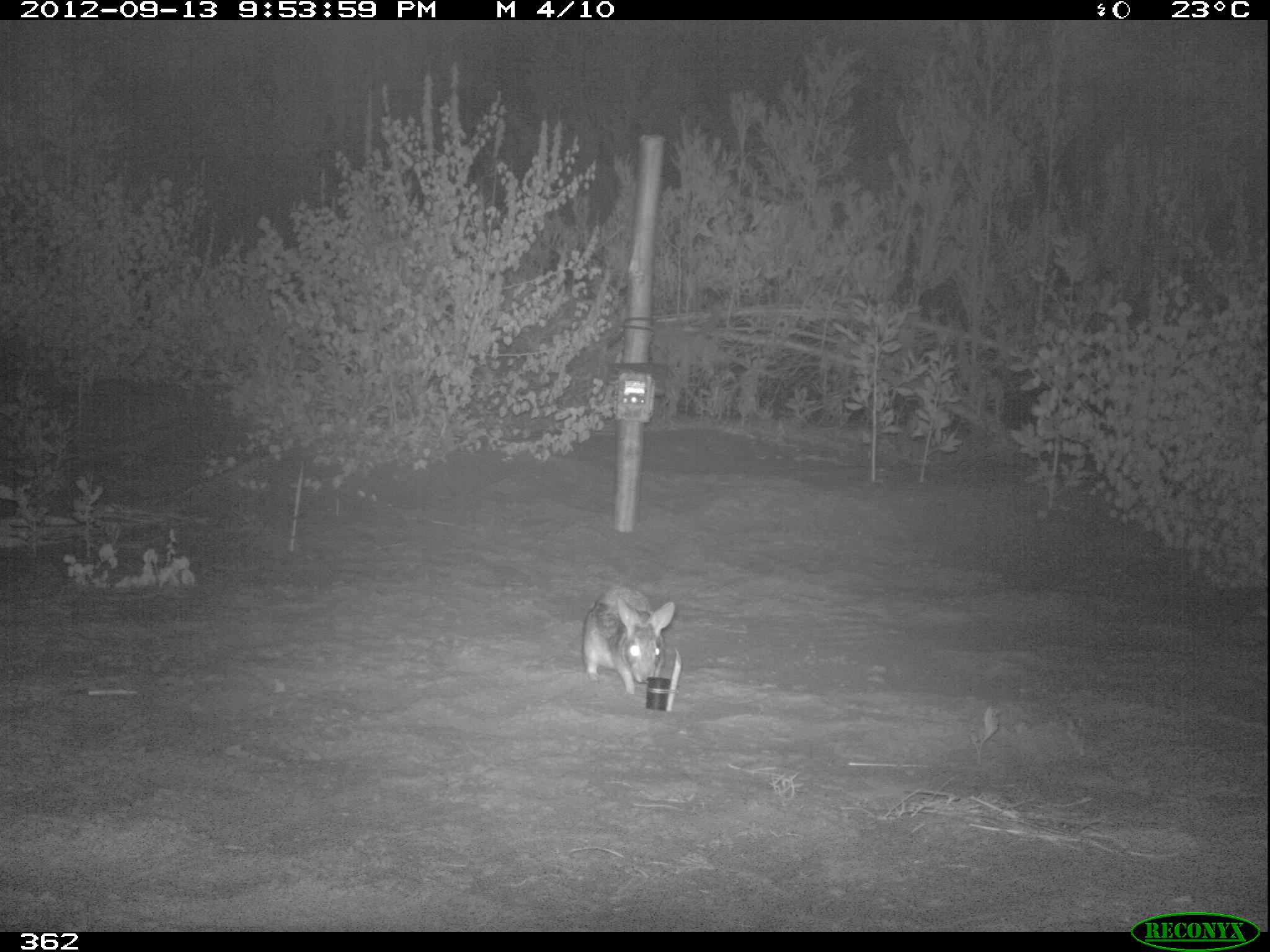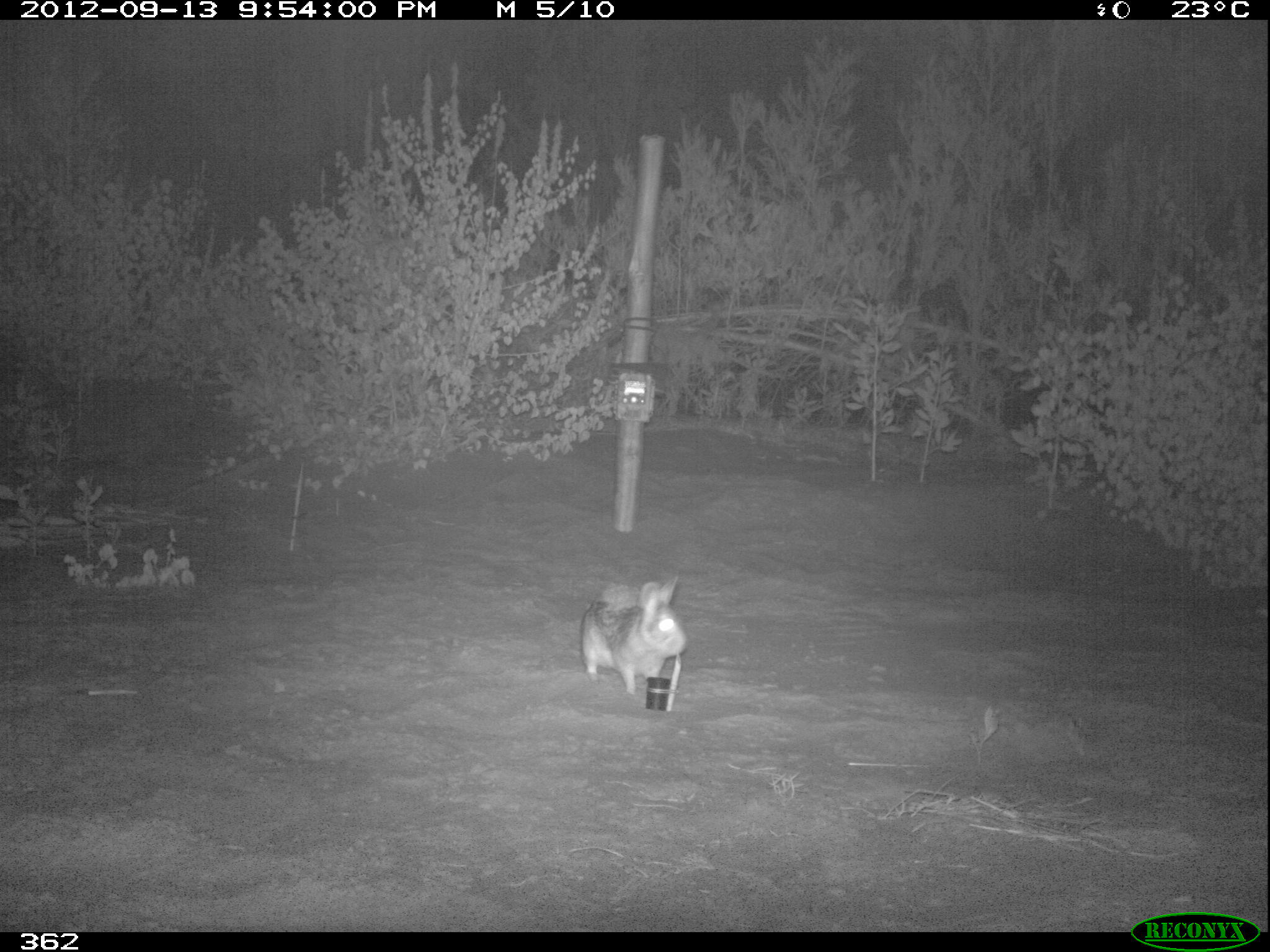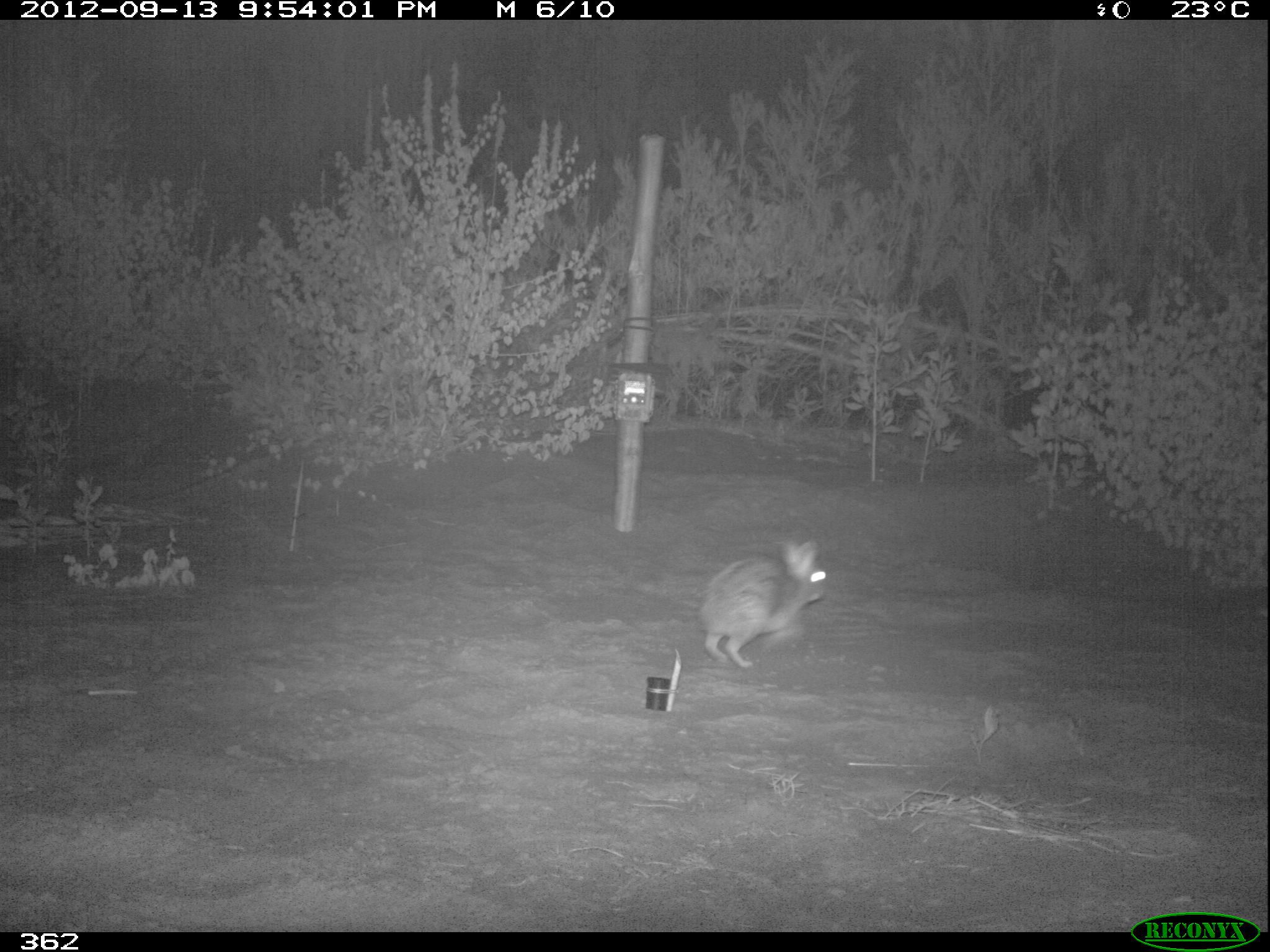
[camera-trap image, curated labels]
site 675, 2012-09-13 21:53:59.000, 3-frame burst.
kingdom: Animalia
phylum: Chordata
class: Mammalia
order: Lagomorpha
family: Leporidae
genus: Sylvilagus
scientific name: Sylvilagus brasiliensis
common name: tapeti